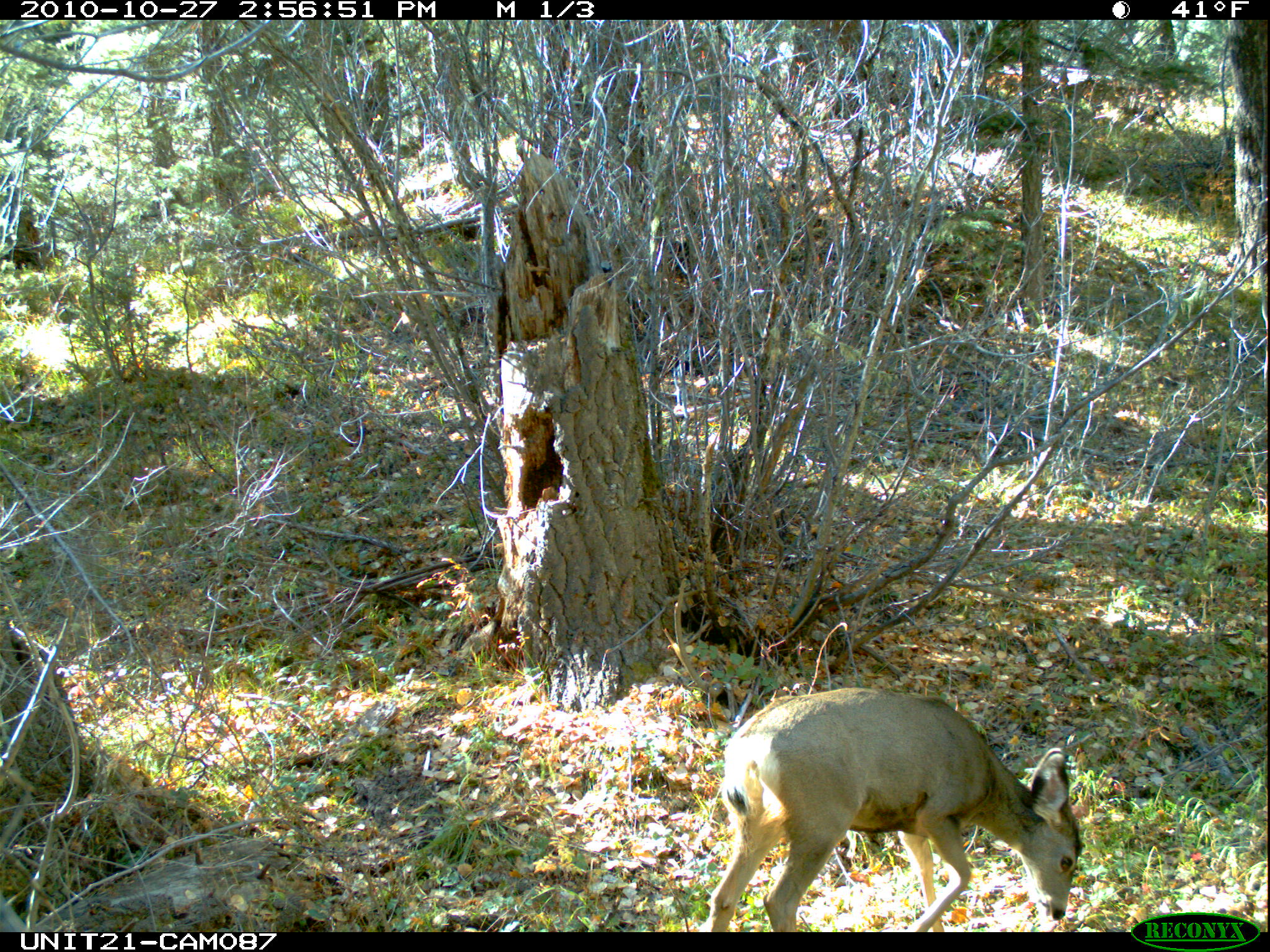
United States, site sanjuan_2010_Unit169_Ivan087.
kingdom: Animalia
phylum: Chordata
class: Mammalia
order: Artiodactyla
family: Cervidae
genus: Odocoileus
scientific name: Odocoileus hemionus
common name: mule deer